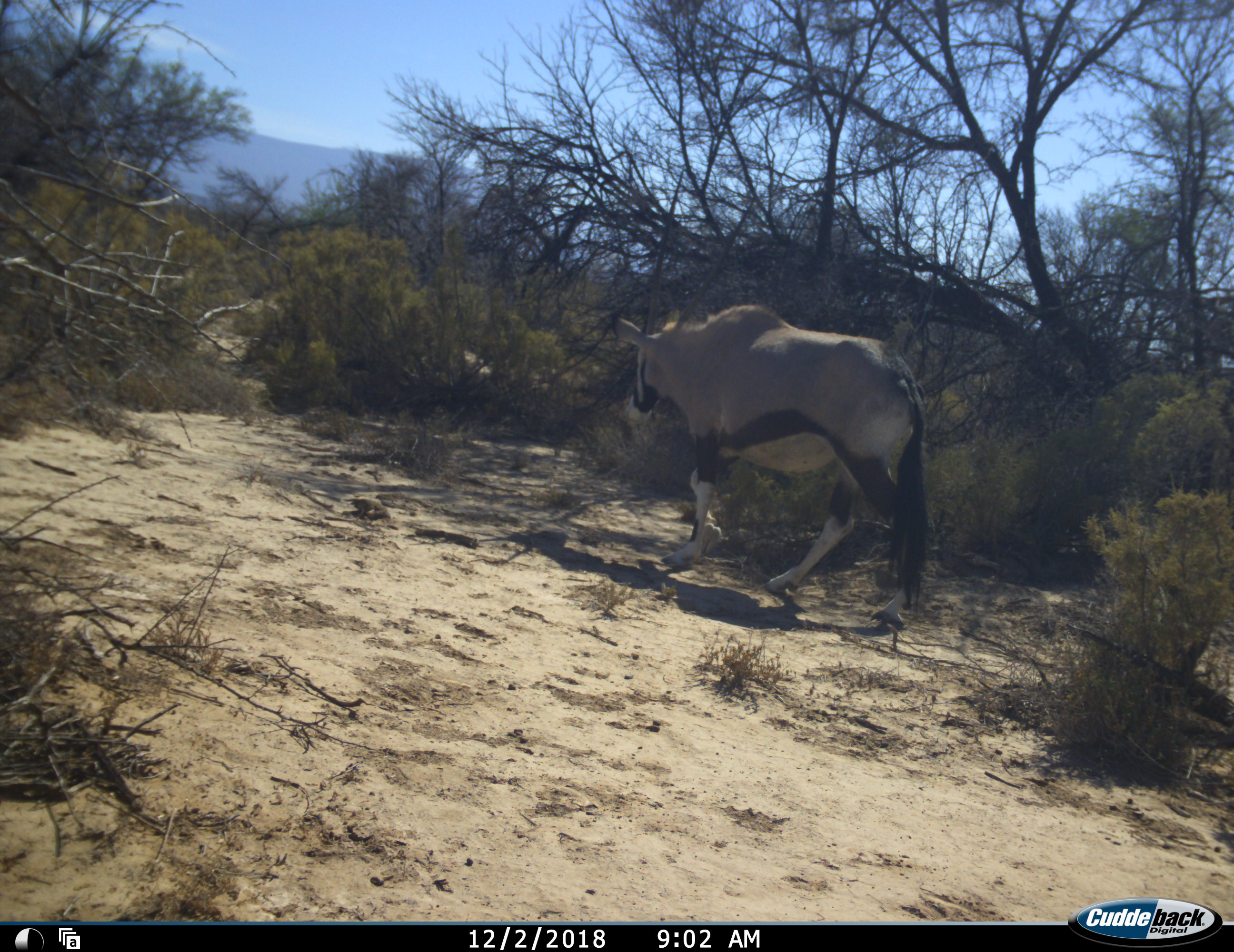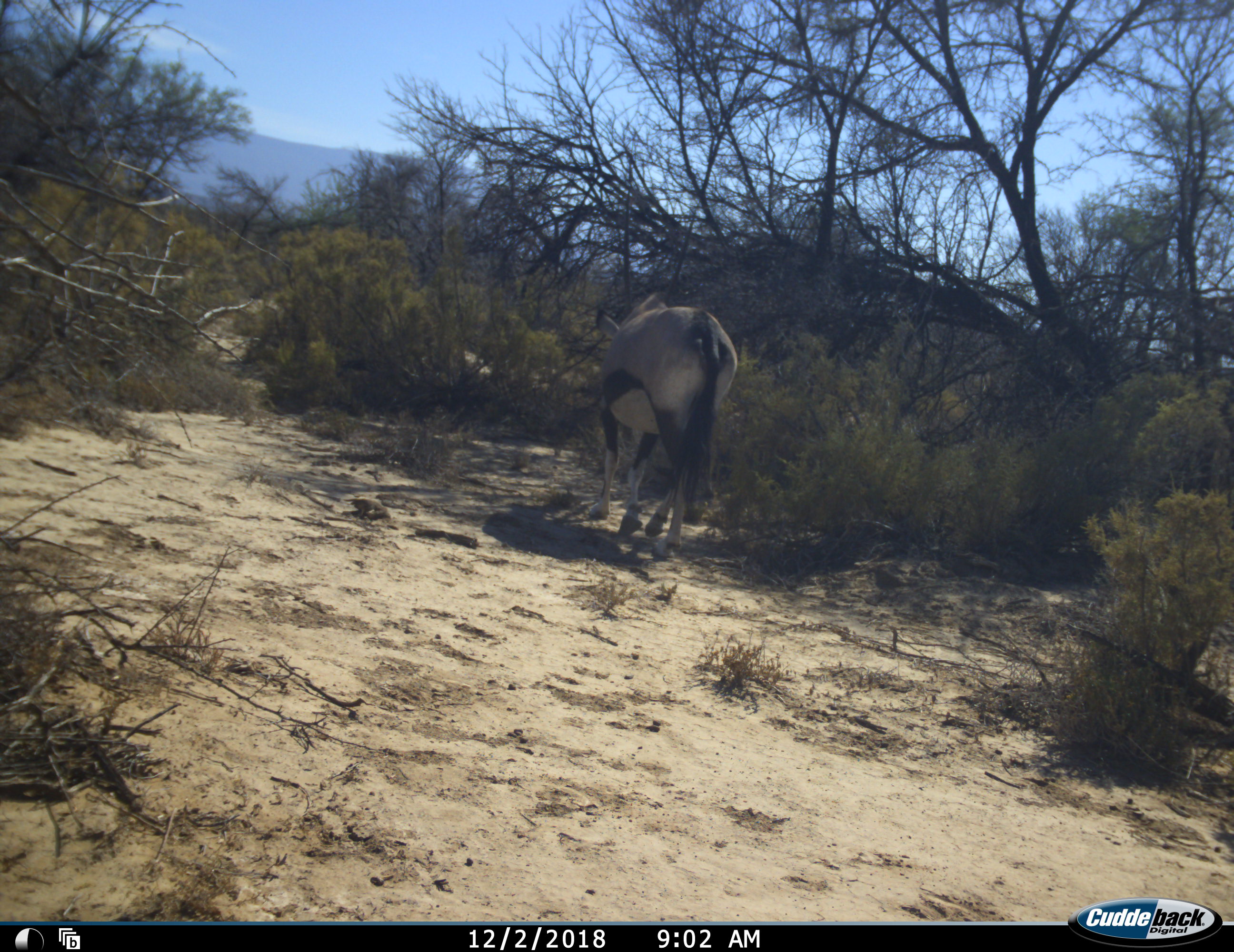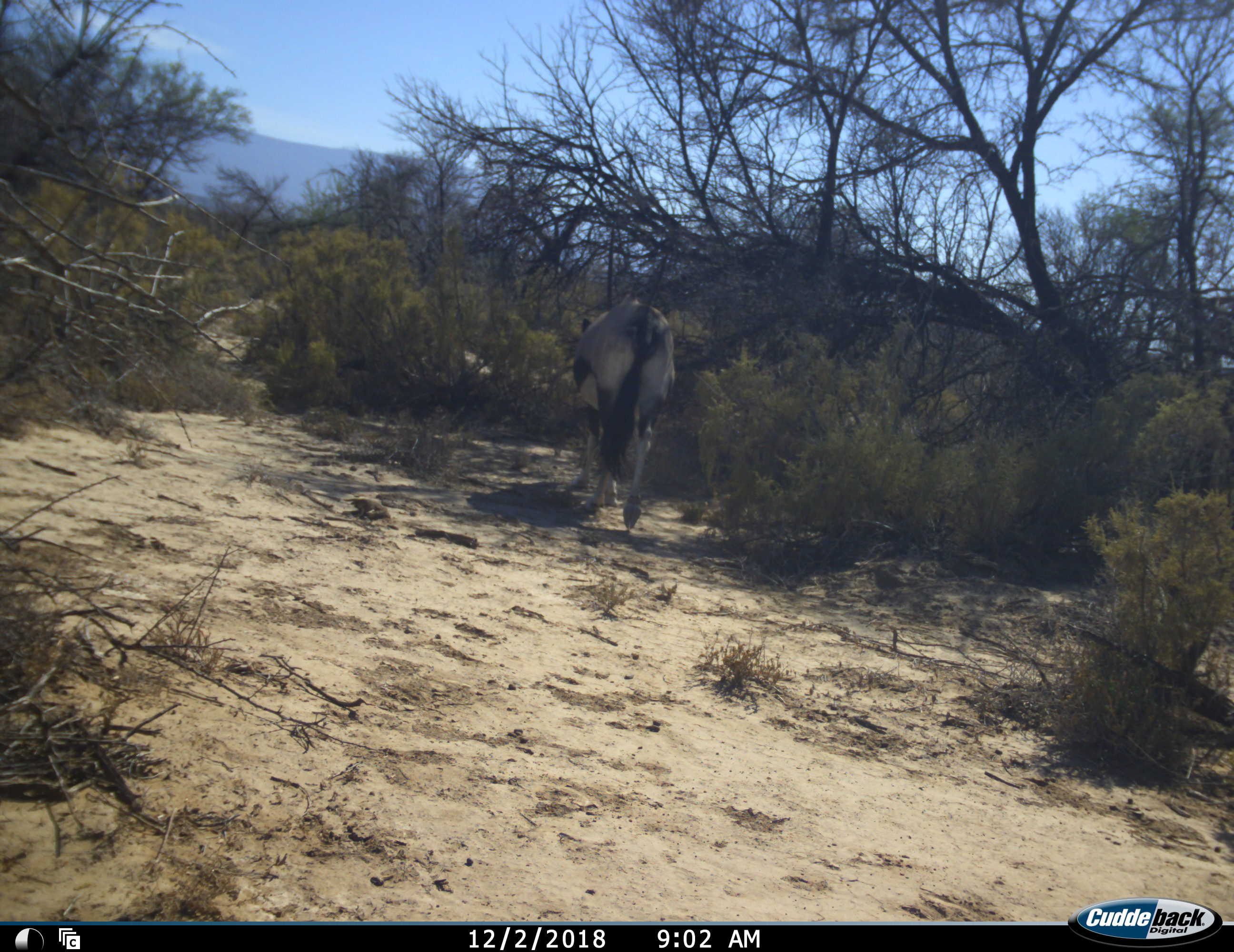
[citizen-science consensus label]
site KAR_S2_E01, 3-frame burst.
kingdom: Animalia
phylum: Chordata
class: Mammalia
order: Artiodactyla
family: Bovidae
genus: Oryx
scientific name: Oryx gazella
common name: gemsbok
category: oryx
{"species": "oryx (gemsbok) (Oryx gazella)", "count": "1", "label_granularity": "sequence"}